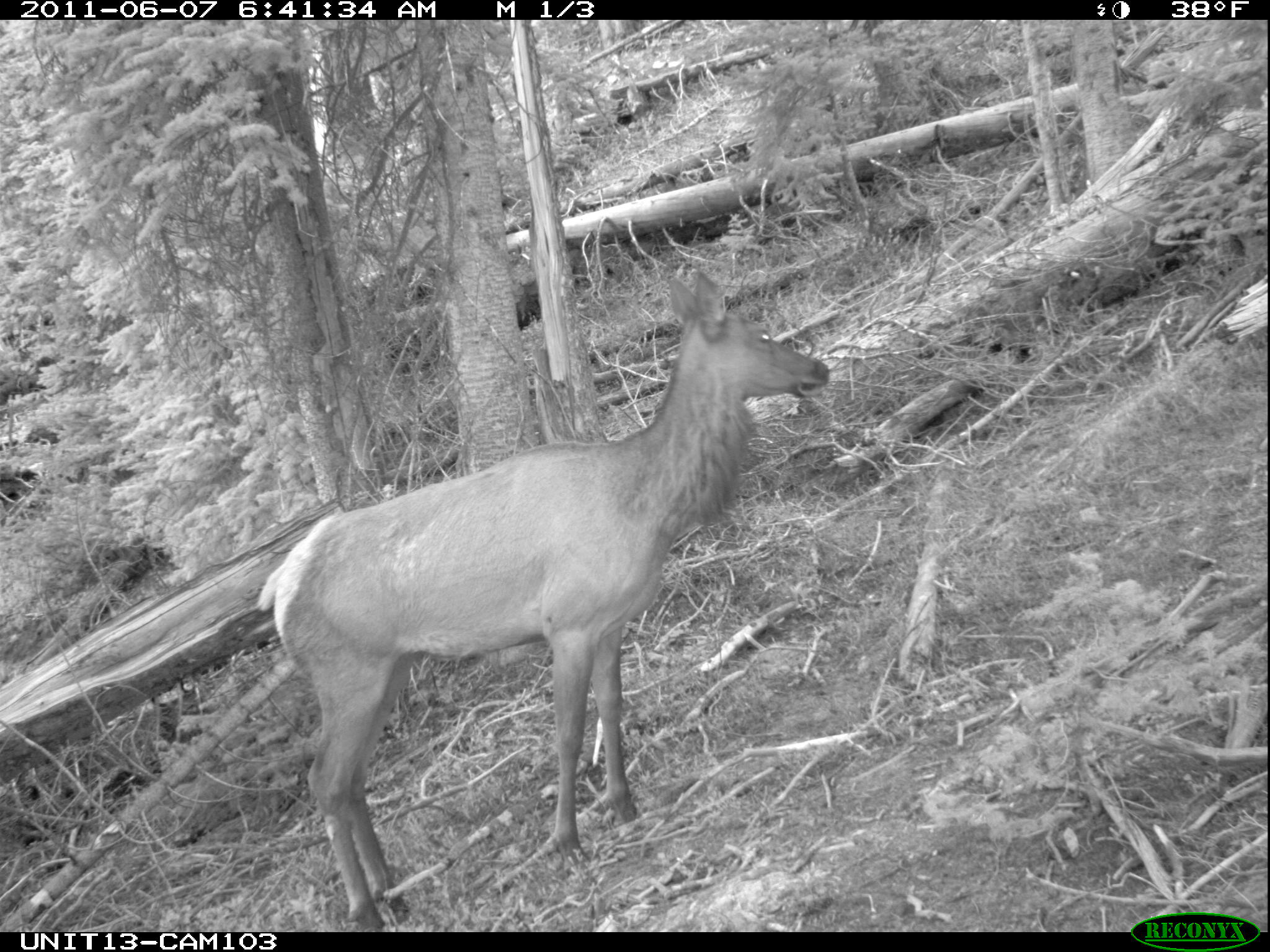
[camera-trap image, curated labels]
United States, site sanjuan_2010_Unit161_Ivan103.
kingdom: Animalia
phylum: Chordata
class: Mammalia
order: Artiodactyla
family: Cervidae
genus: Cervus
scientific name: Cervus elaphus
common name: red deer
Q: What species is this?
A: Cervus elaphus (red deer).